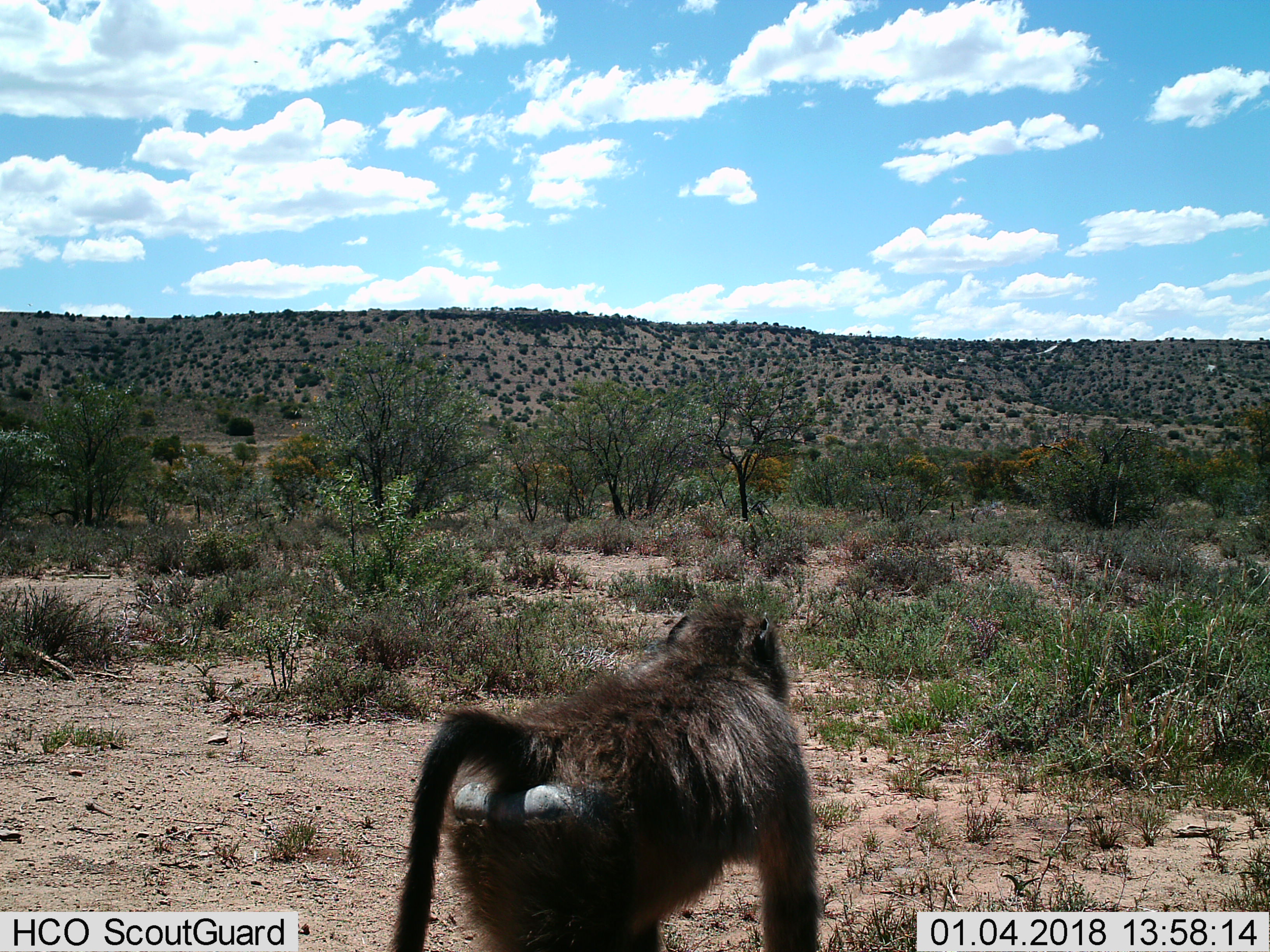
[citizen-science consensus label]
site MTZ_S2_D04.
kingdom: Animalia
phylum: Chordata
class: Mammalia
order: Primates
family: Cercopithecidae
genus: Papio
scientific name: Papio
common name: baboon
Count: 1.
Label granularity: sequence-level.